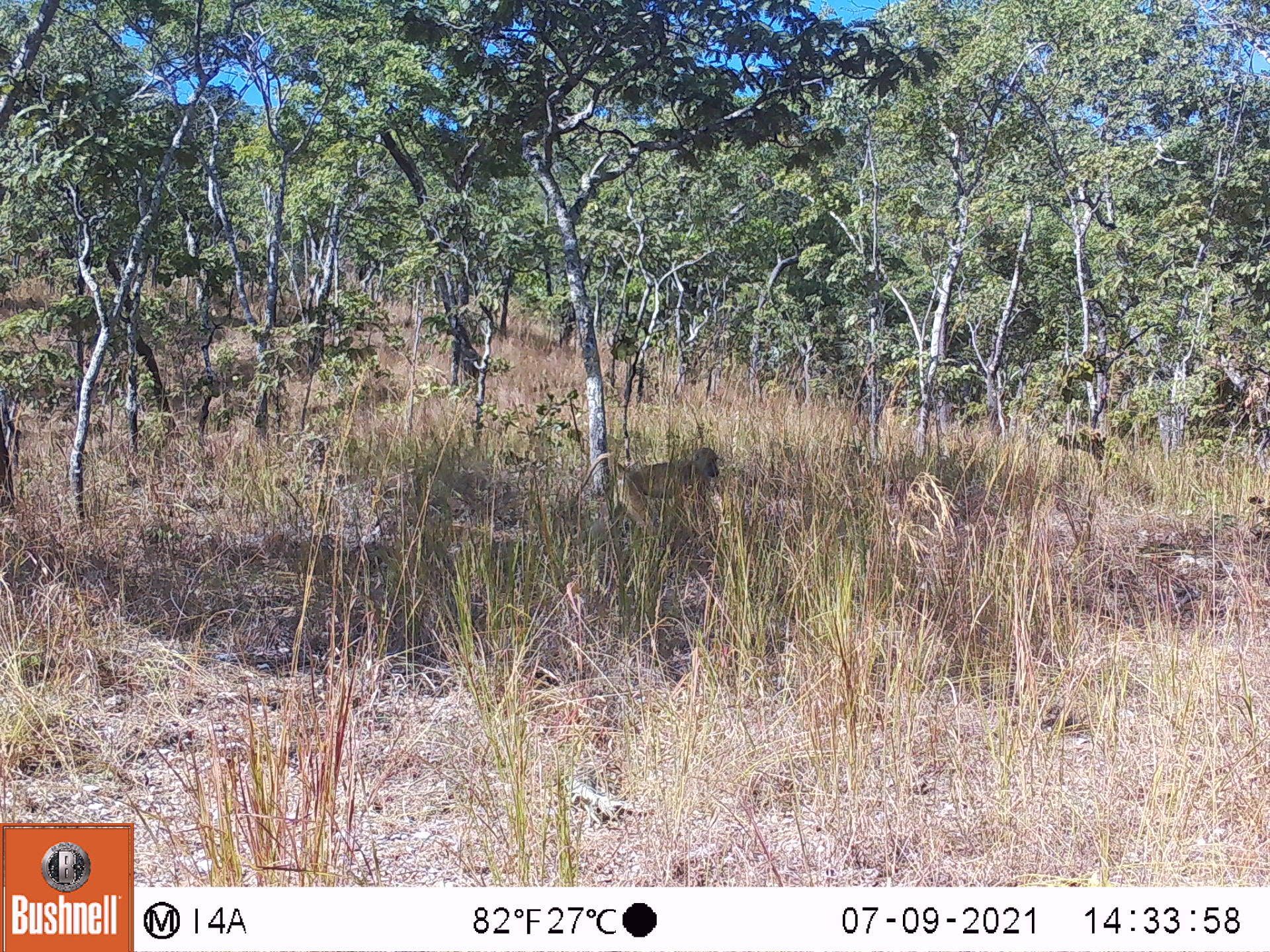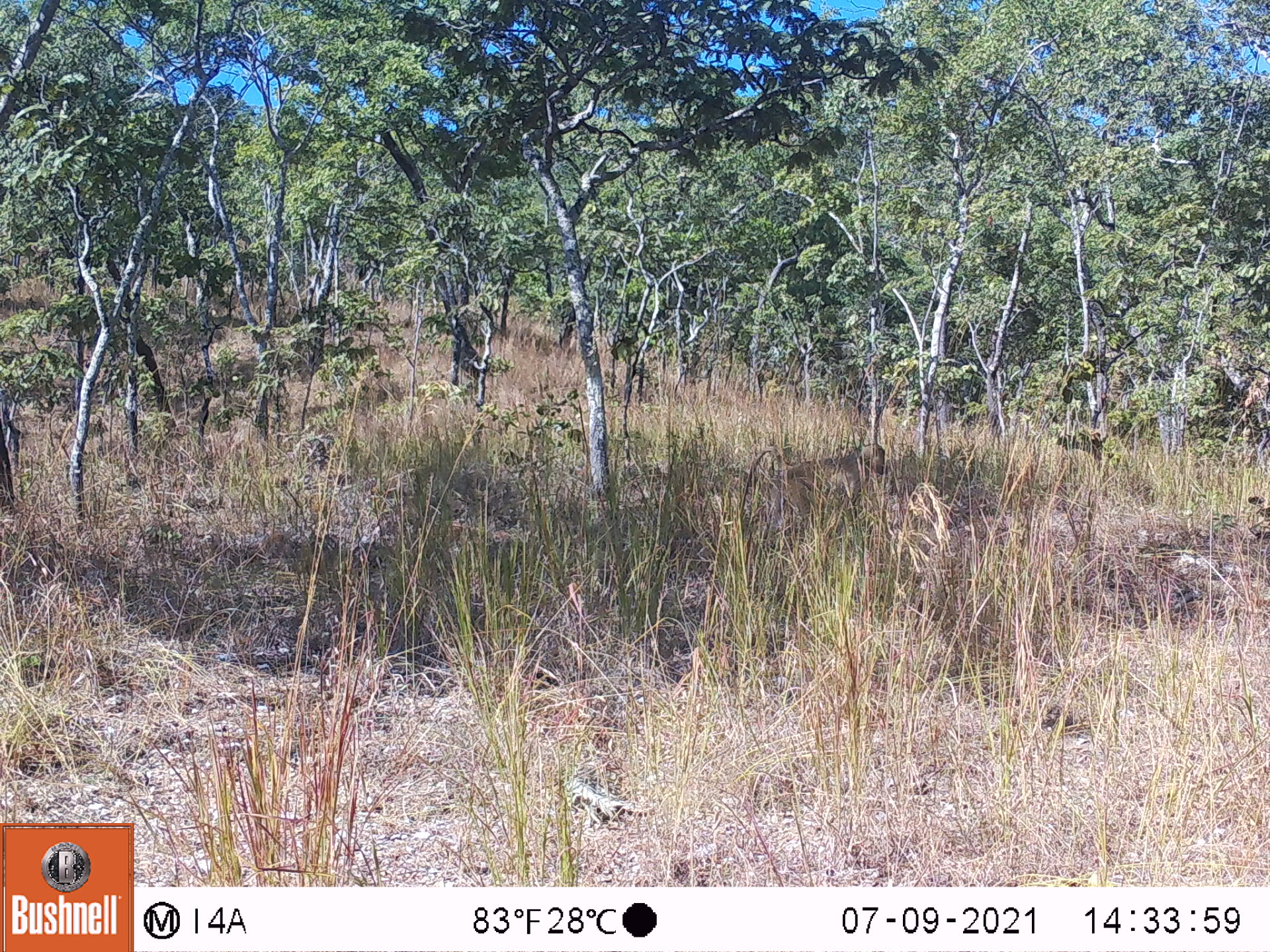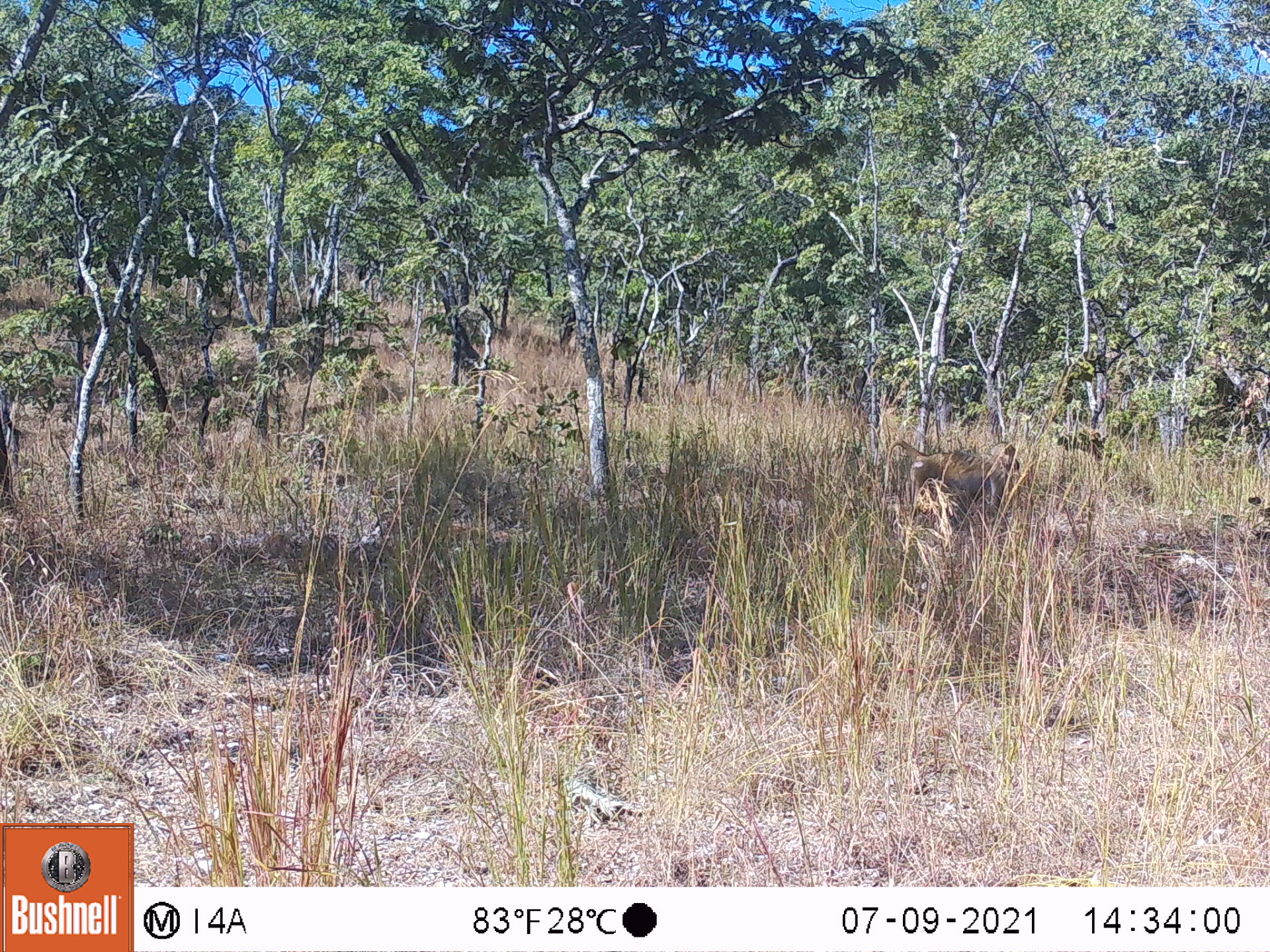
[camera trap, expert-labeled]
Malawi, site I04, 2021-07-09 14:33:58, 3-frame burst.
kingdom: Animalia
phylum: Chordata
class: Mammalia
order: Primates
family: Cercopithecidae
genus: Papio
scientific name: Papio cynocephalus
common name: yellow baboon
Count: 1.